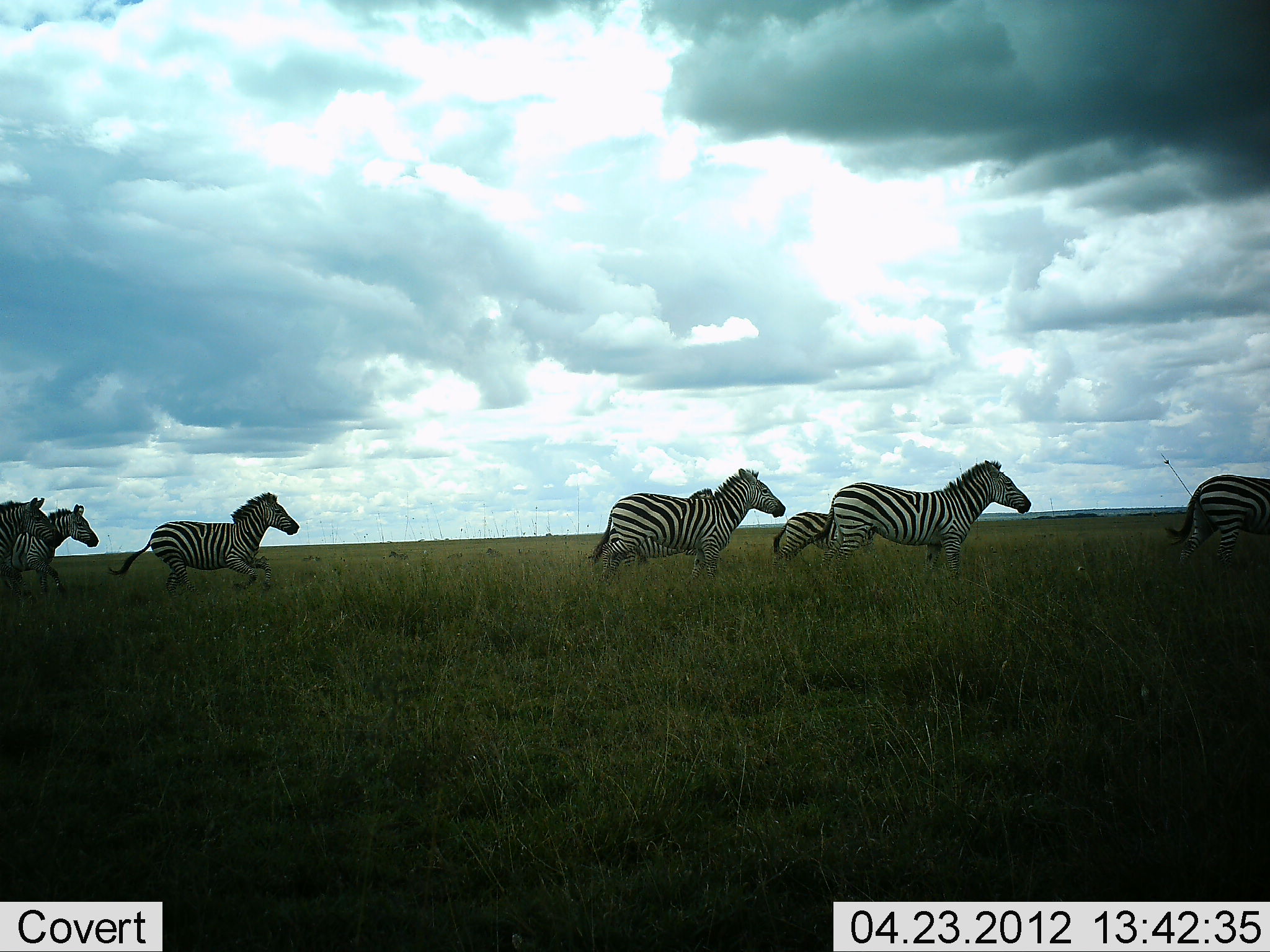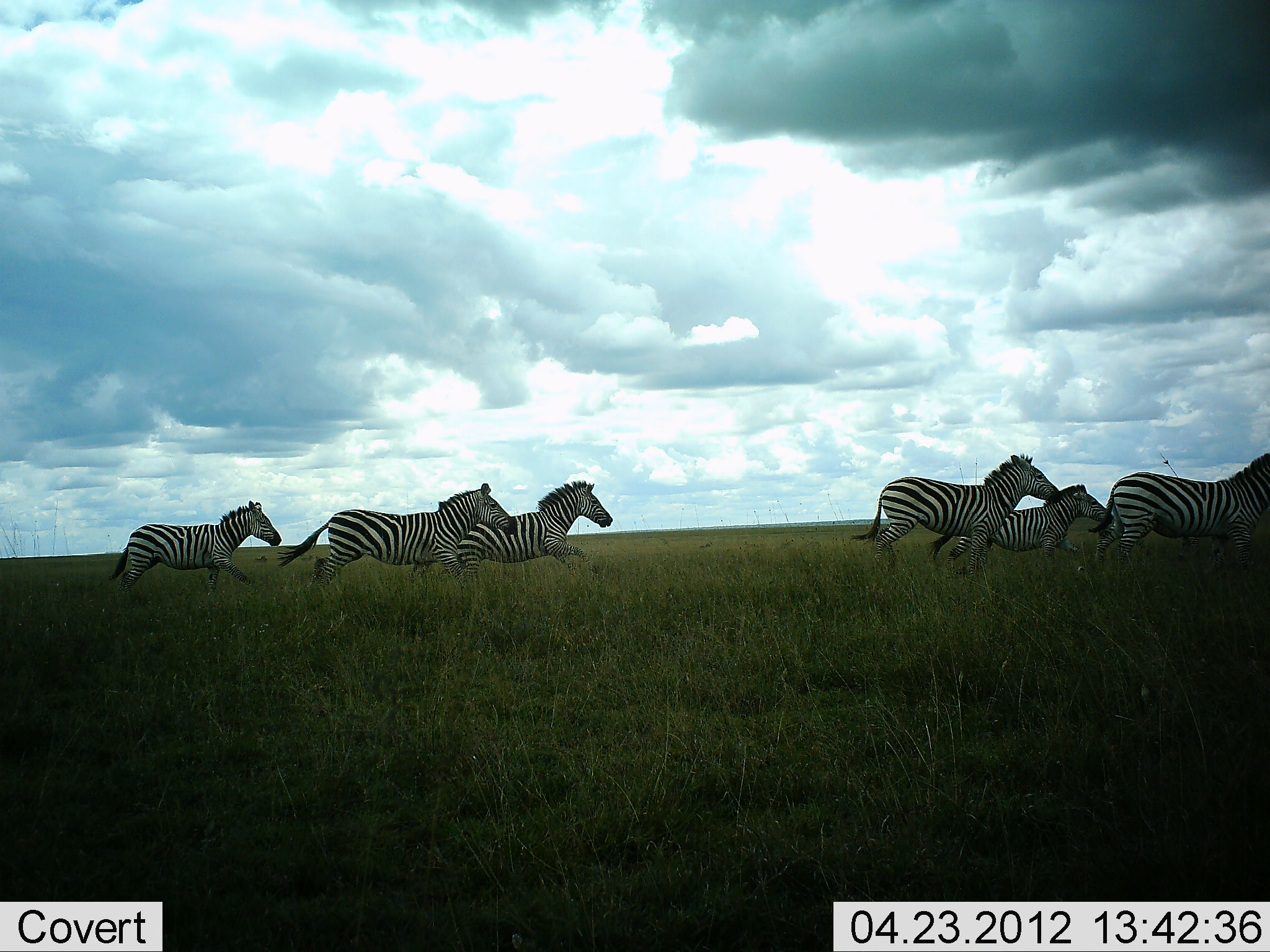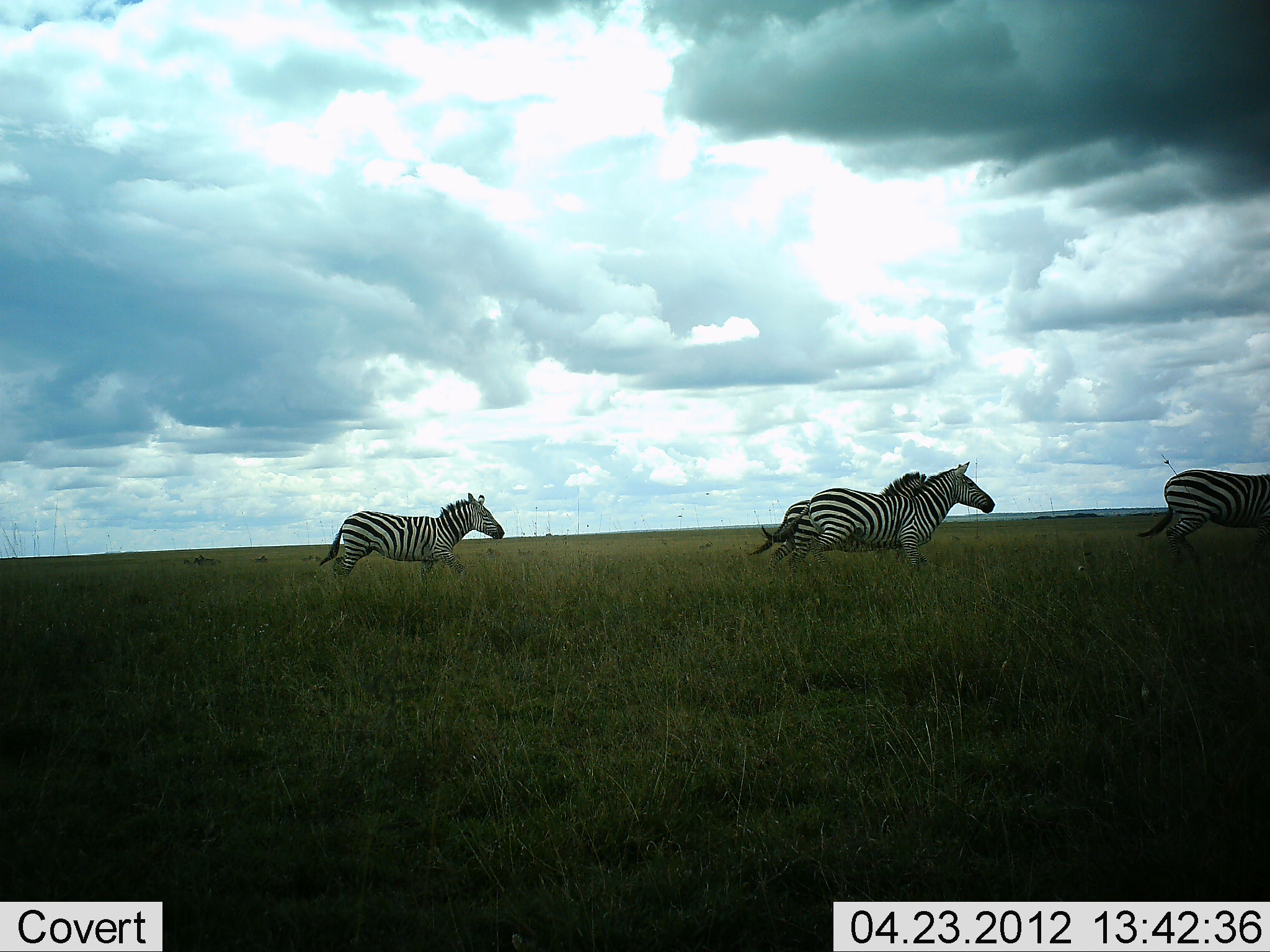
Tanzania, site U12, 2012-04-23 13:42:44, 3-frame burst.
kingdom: Animalia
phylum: Chordata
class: Mammalia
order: Perissodactyla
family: Equidae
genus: Equus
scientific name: Equus quagga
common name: plains zebra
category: zebra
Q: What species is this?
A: Zebra (plains zebra) (Equus quagga).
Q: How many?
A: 8.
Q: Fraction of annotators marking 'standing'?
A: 0%.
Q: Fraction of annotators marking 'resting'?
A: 0%.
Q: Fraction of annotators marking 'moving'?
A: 100%.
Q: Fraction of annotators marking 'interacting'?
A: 0%.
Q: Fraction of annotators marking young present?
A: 12%.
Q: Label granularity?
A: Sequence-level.